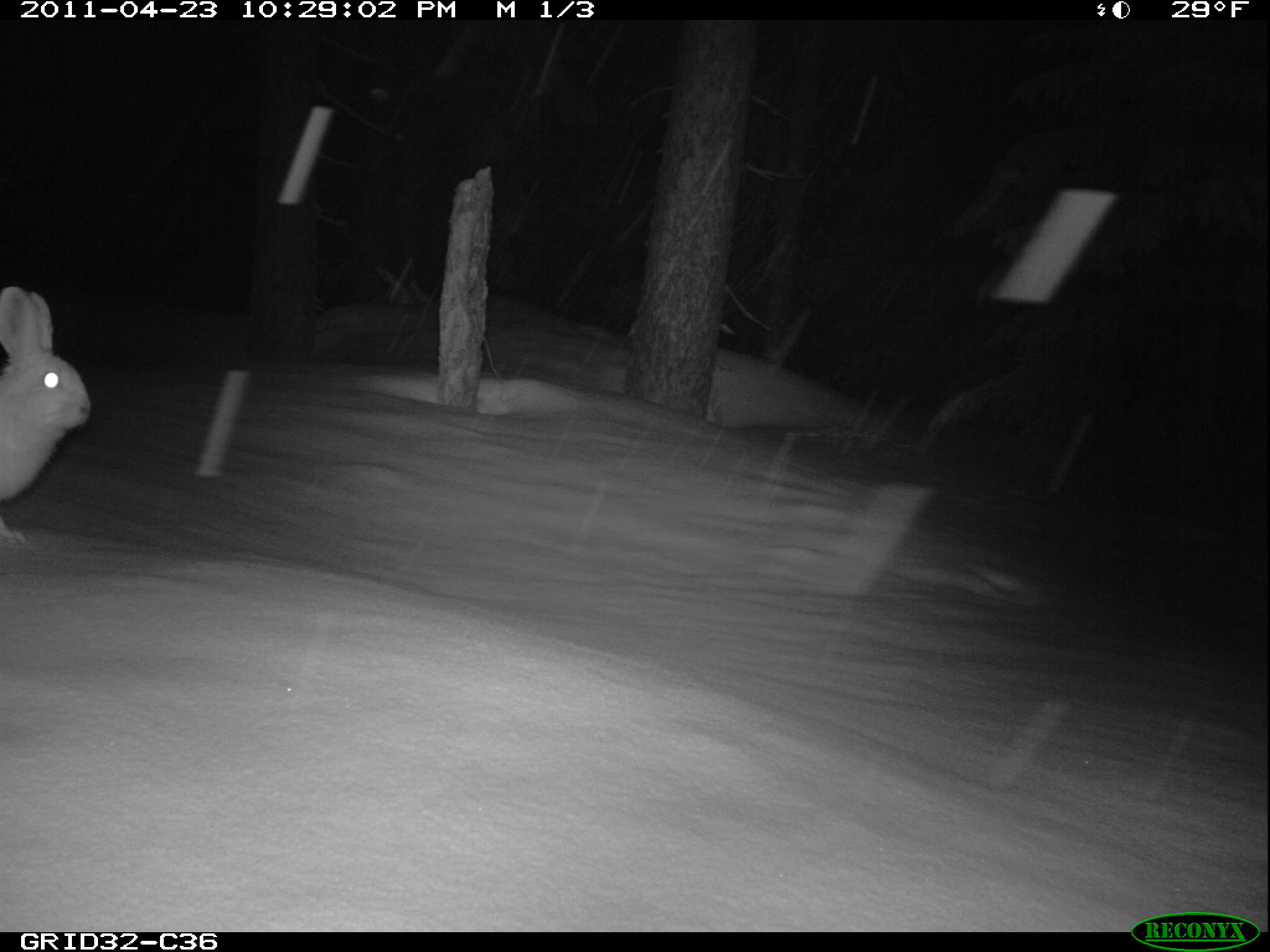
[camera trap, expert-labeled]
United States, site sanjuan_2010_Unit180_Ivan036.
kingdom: Animalia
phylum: Chordata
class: Mammalia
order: Lagomorpha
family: Leporidae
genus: Lepus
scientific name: Lepus americanus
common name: snowshoe hare